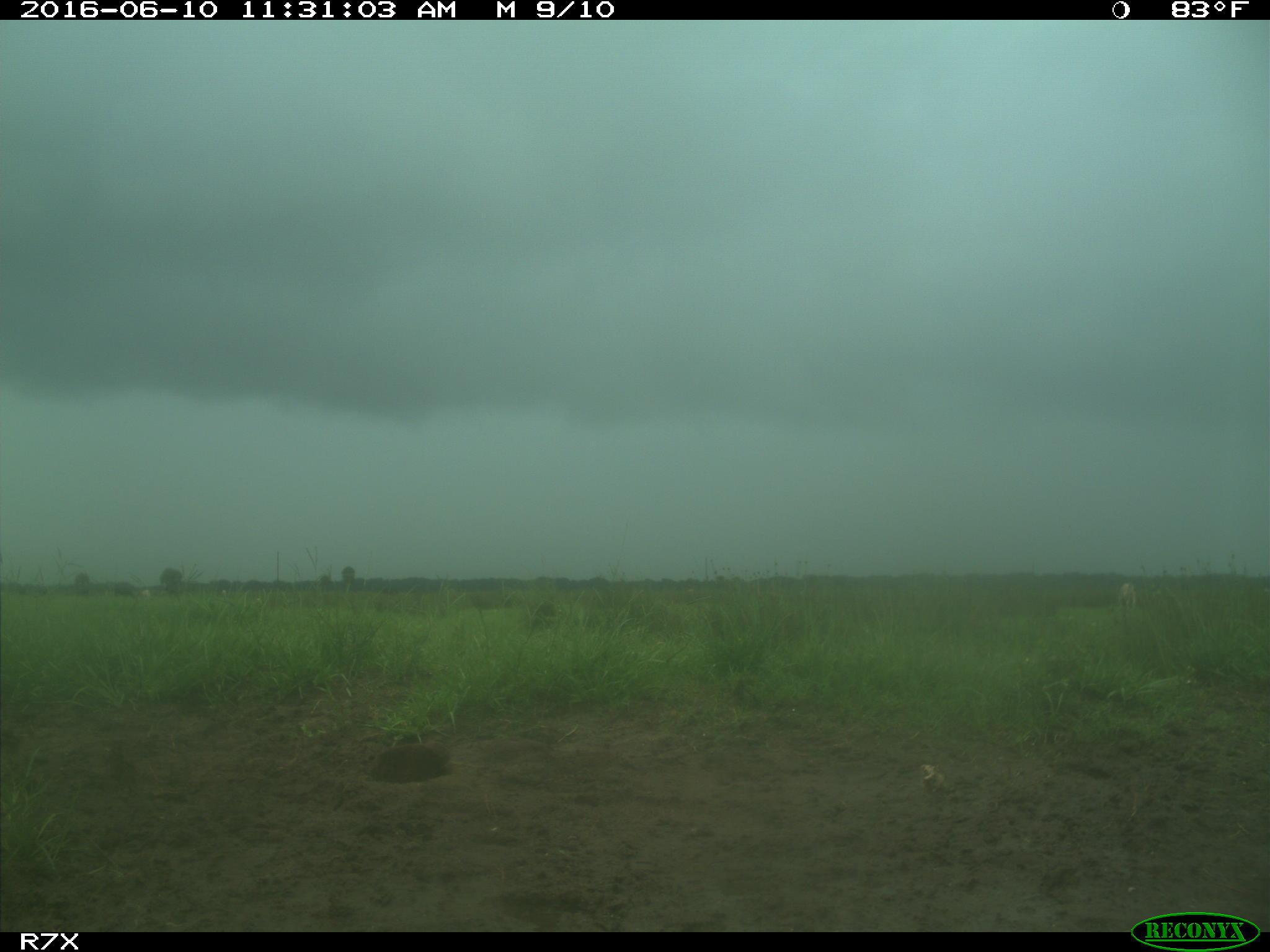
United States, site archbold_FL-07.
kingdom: Animalia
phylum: Chordata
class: Mammalia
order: Artiodactyla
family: Bovidae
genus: Bos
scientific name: Bos taurus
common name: domestic cow